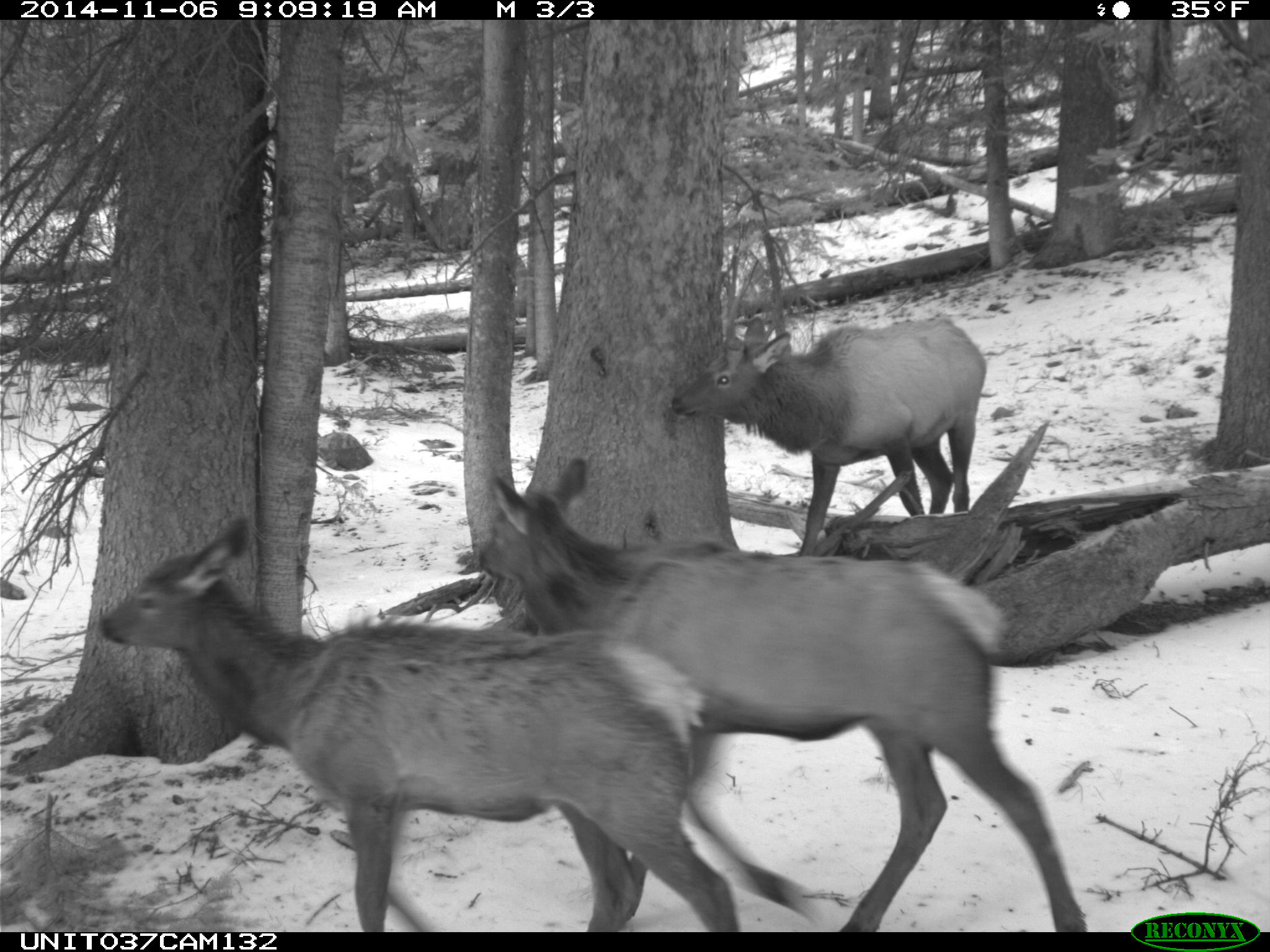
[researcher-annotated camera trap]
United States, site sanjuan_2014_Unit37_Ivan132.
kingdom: Animalia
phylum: Chordata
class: Mammalia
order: Artiodactyla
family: Cervidae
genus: Cervus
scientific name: Cervus elaphus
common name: red deer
Cervus elaphus (red deer).